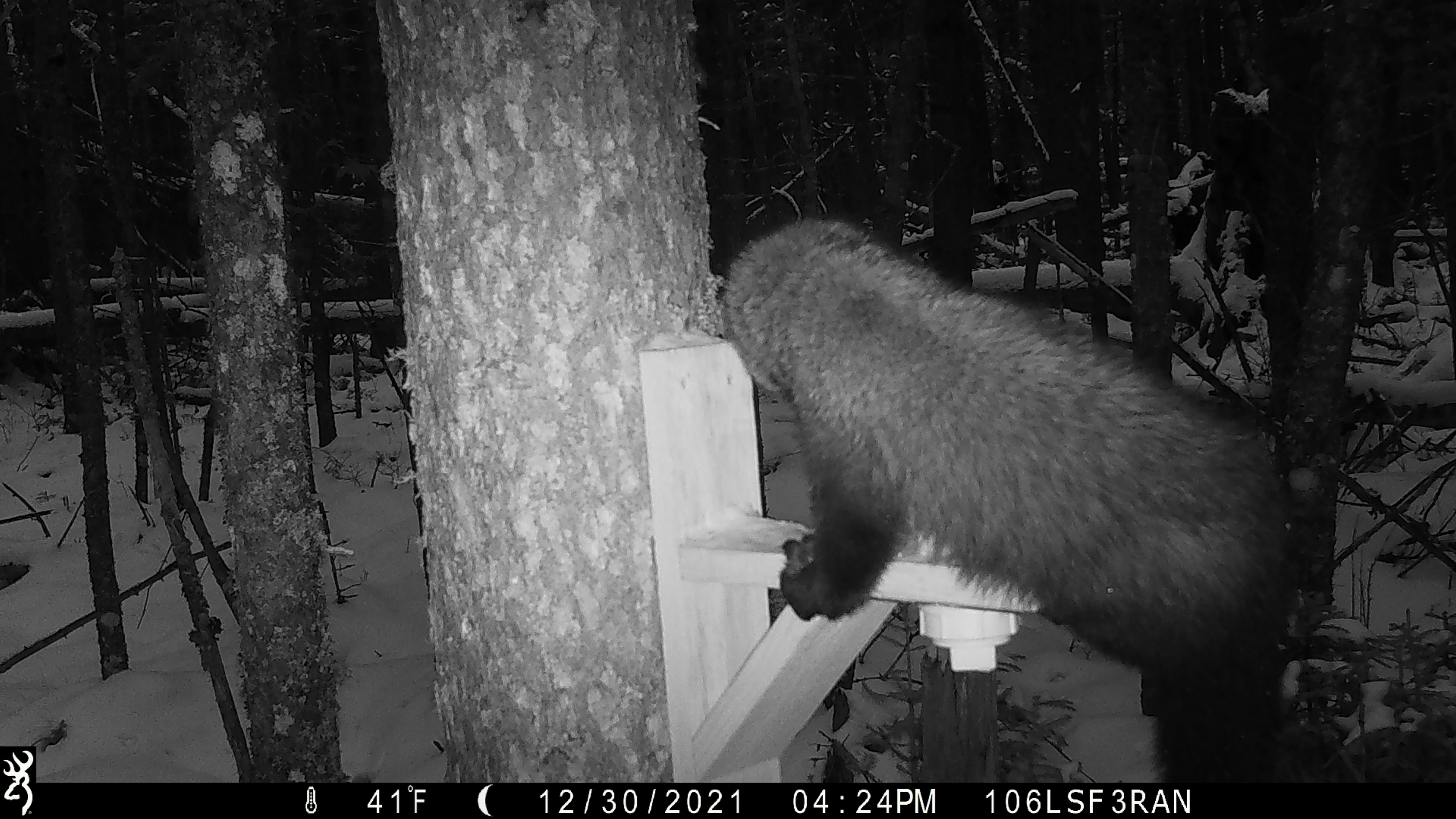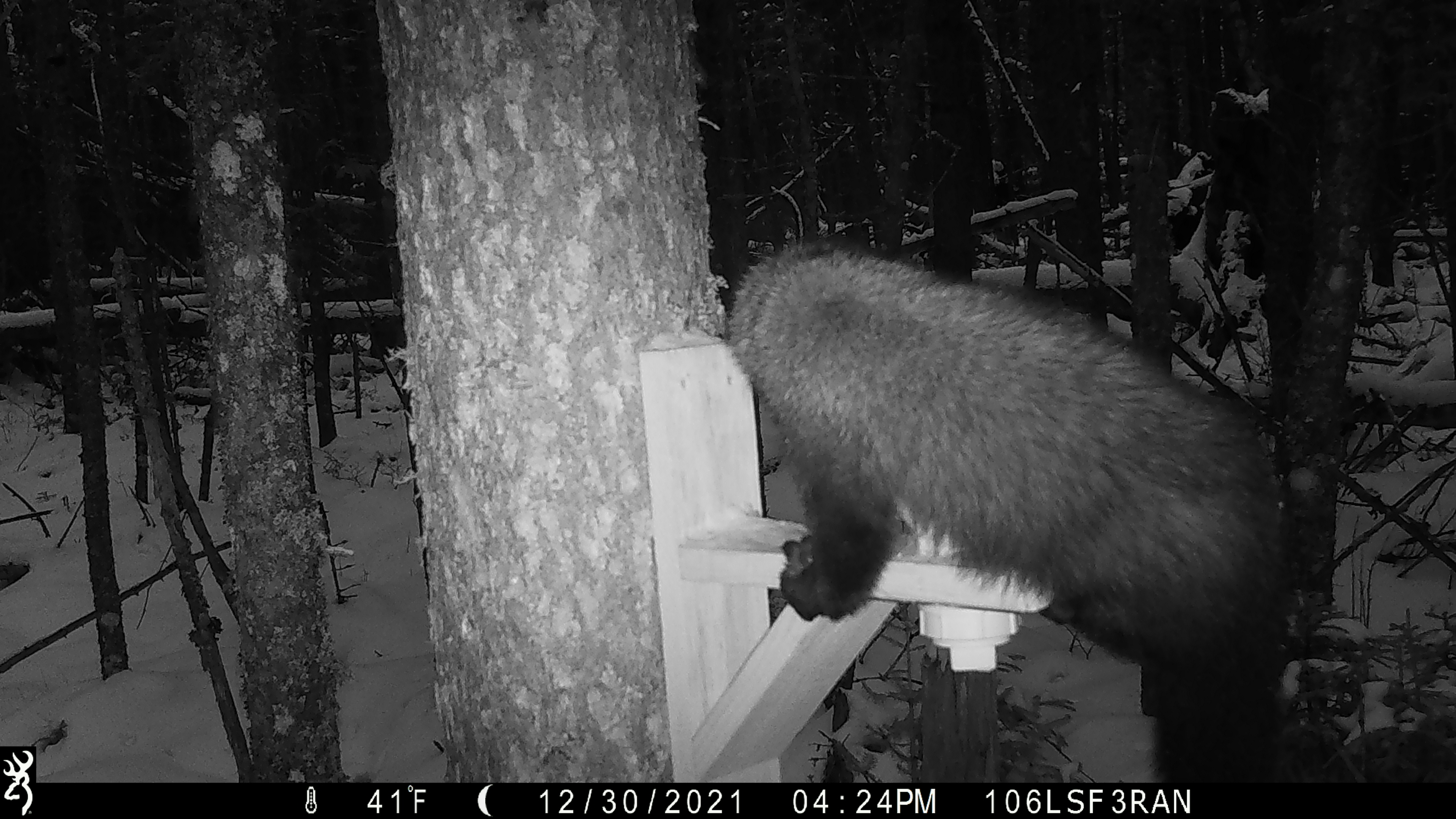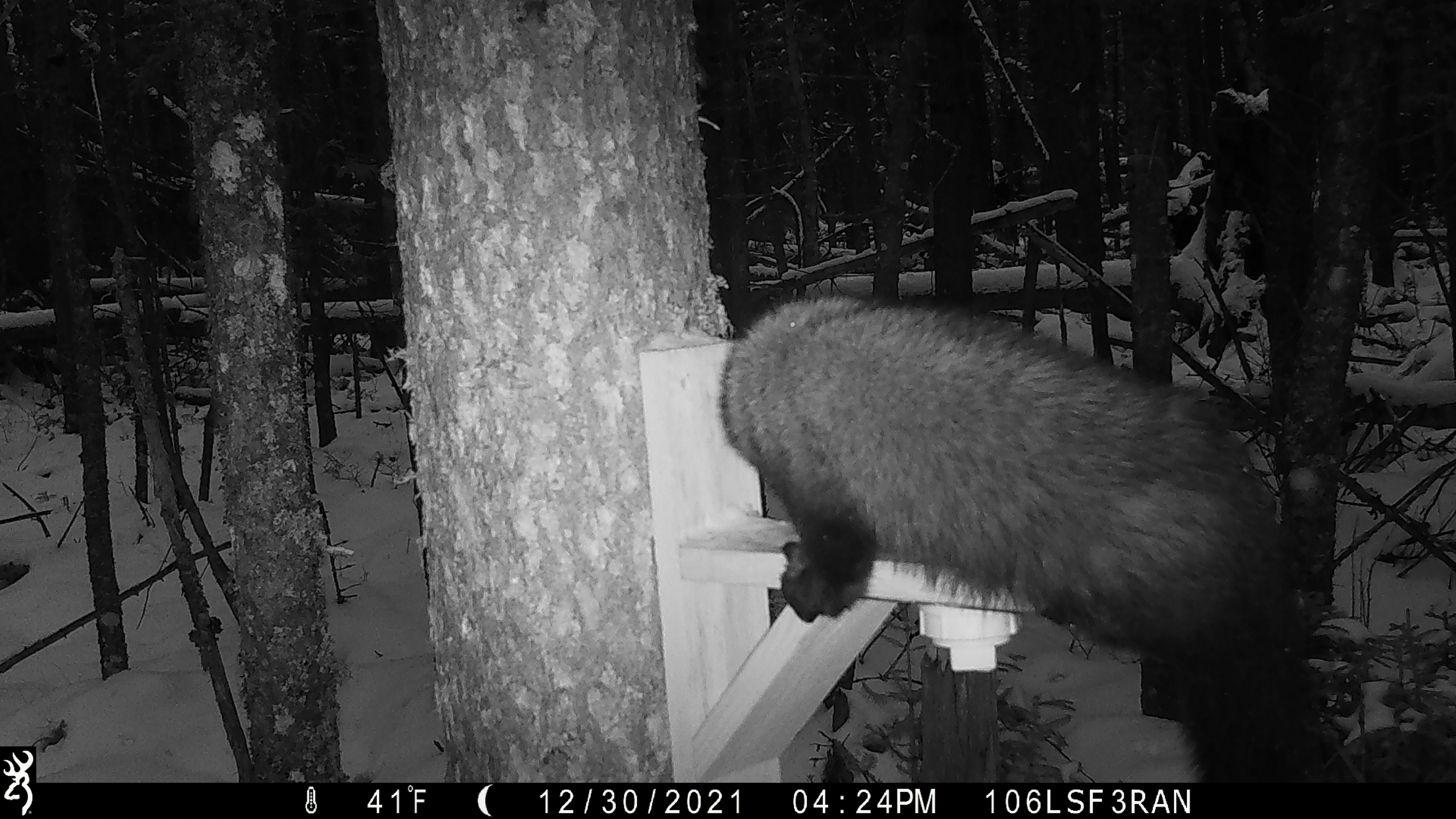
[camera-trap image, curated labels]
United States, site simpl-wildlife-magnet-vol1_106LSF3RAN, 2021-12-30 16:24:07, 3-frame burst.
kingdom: Animalia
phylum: Chordata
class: Mammalia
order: Carnivora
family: Mustelidae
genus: Pekania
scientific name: Pekania pennanti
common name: fisher